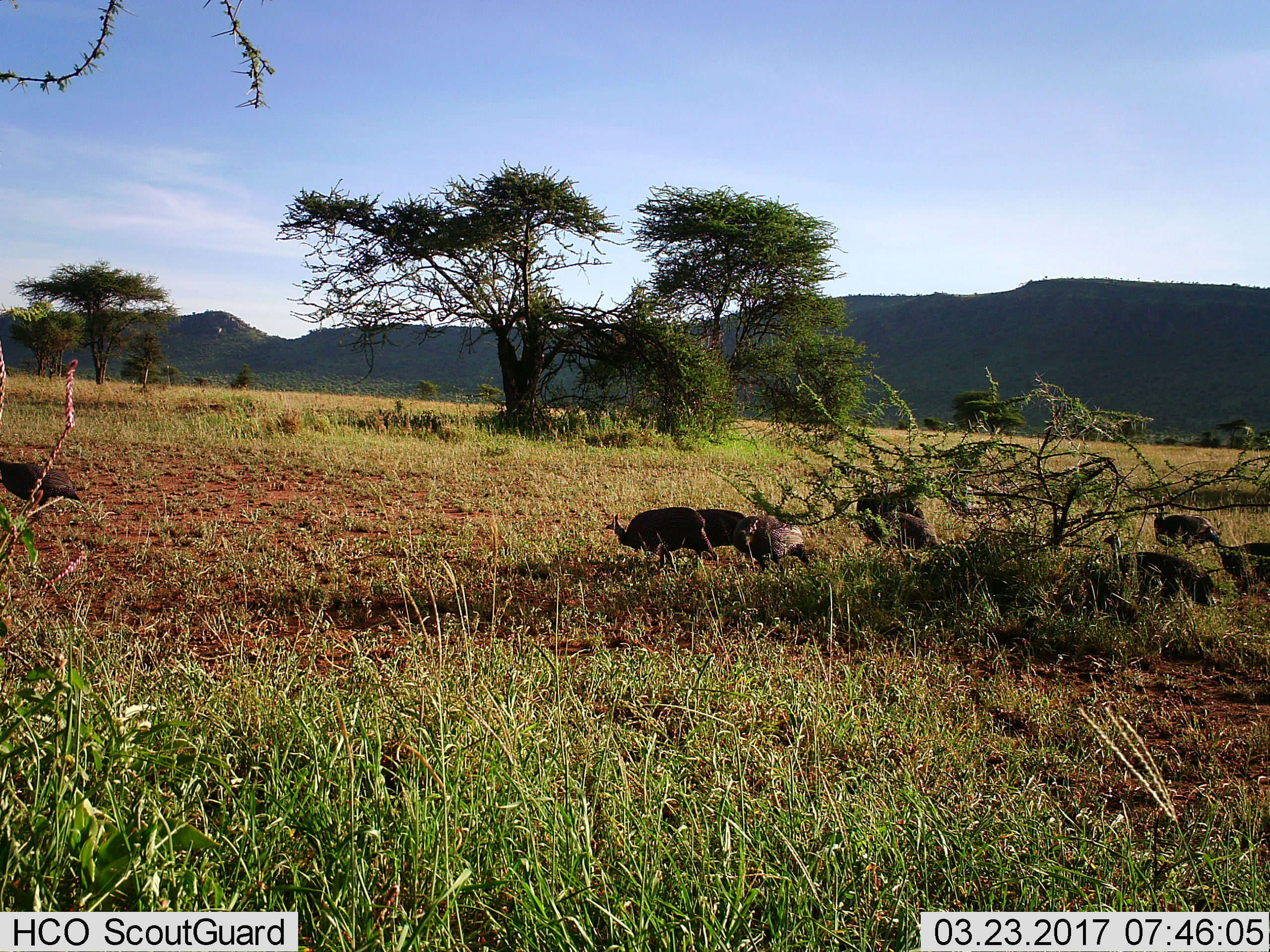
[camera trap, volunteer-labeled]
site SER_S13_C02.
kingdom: Animalia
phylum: Chordata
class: Aves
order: Galliformes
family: Numididae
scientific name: Numididae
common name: guineafowl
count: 8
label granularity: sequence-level